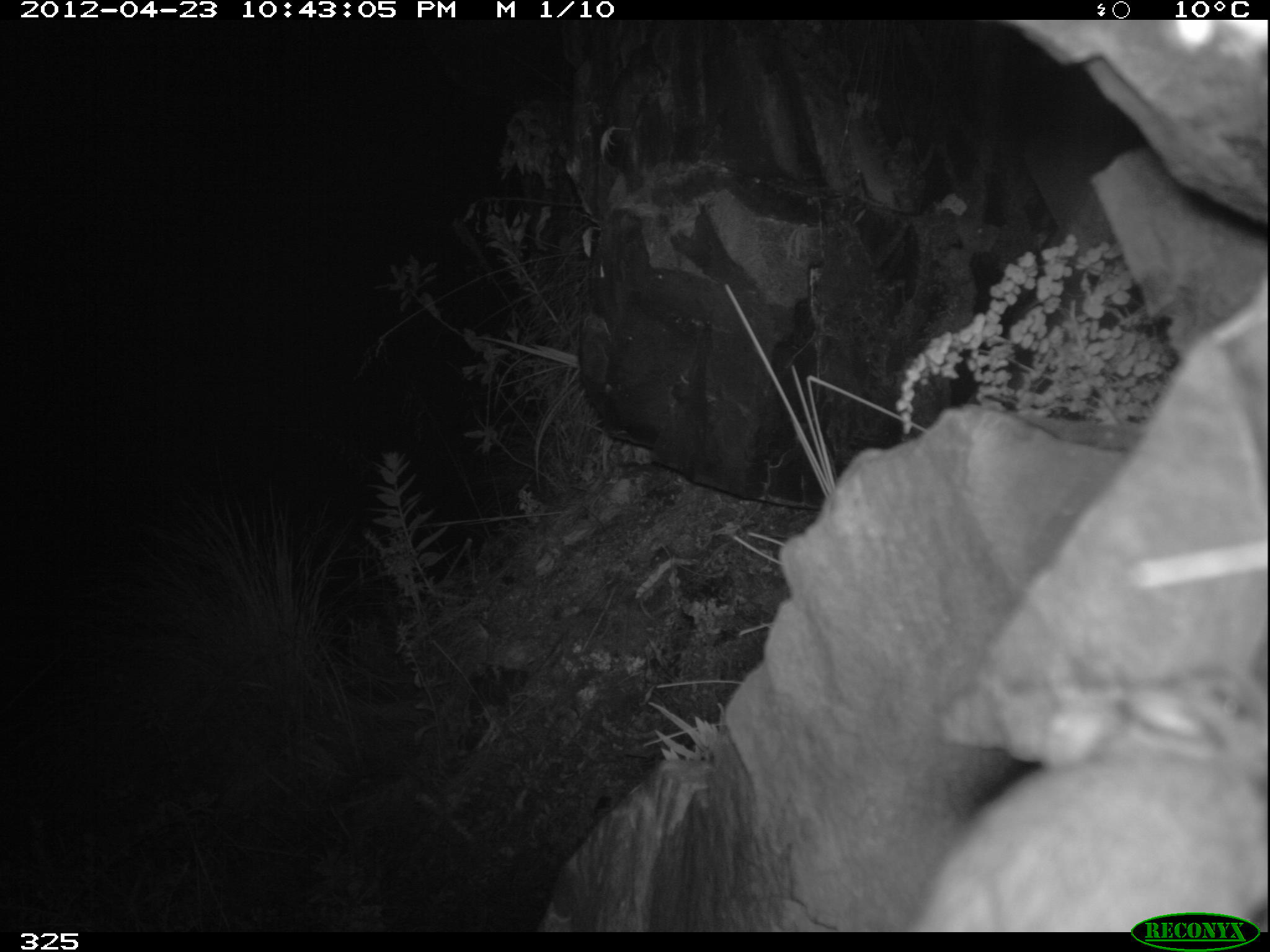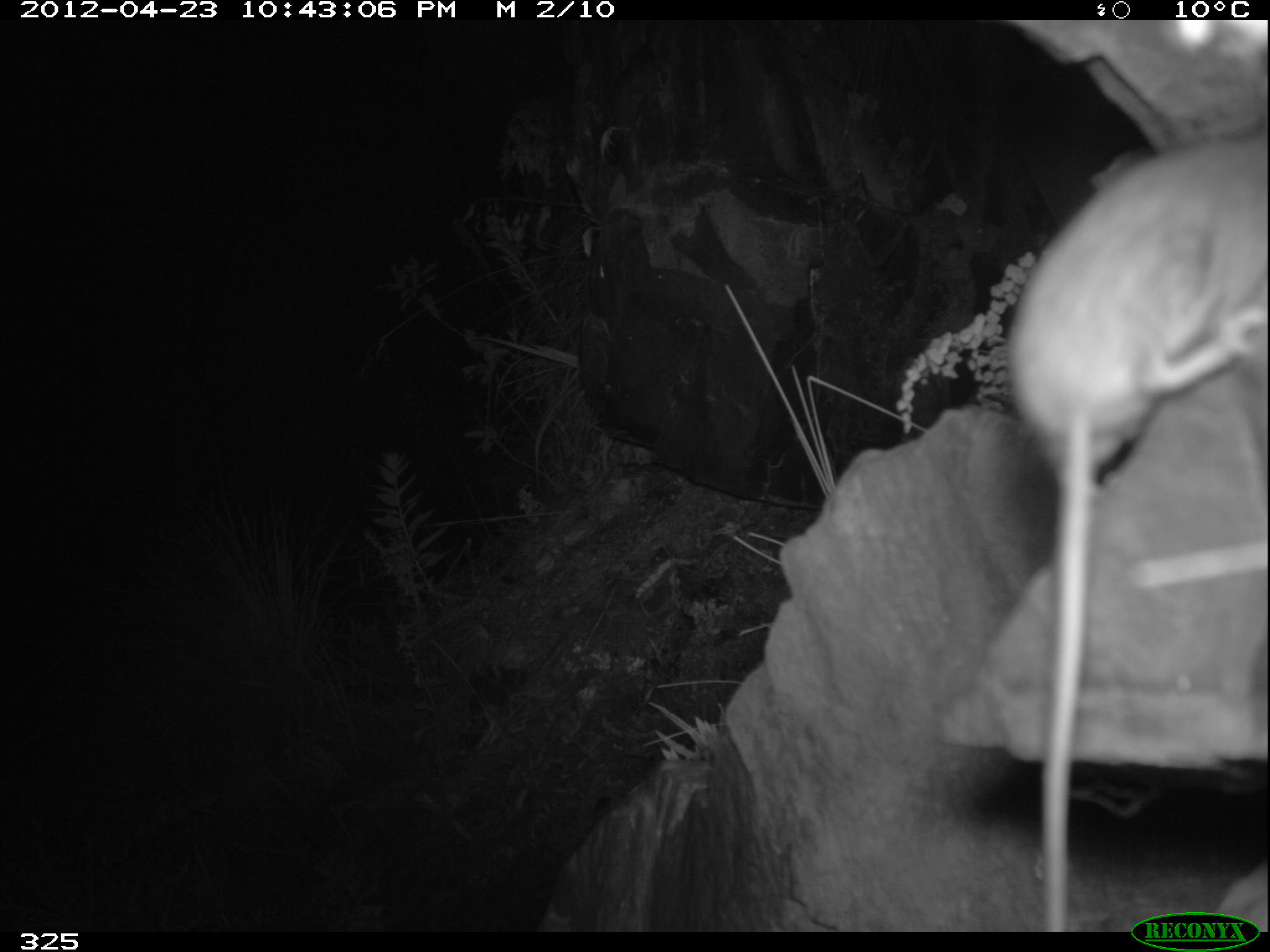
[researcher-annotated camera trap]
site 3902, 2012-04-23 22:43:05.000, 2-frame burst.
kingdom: Animalia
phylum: Chordata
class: Mammalia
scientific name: Marsupialia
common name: marsupials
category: unknown marsupial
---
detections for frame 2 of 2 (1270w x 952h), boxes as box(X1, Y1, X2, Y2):
unknown marsupial: box(1002, 122, 1270, 931)